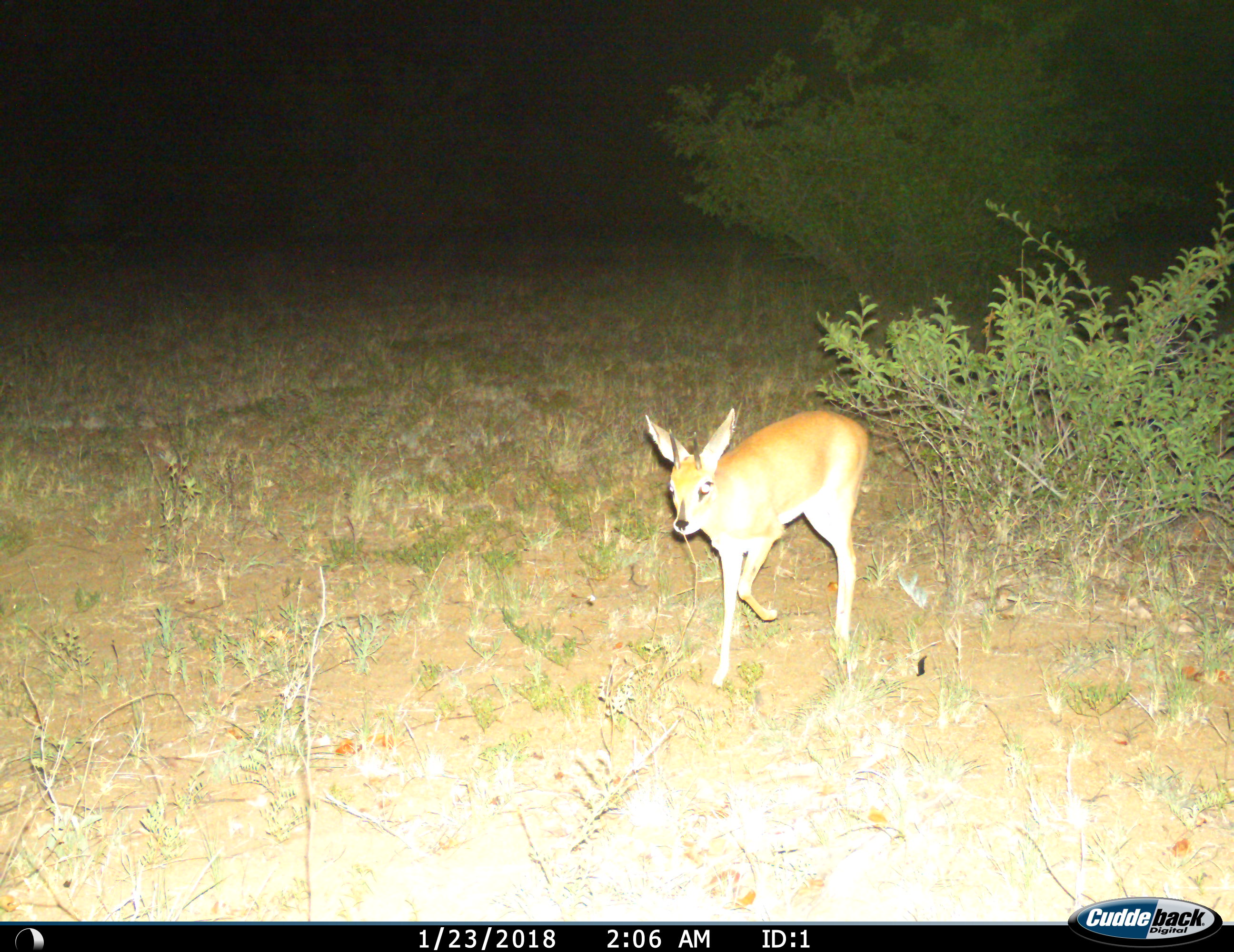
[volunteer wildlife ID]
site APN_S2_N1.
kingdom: Animalia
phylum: Chordata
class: Mammalia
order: Artiodactyla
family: Bovidae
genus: Raphicerus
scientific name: Raphicerus campestris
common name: steenbok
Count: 1.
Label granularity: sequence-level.